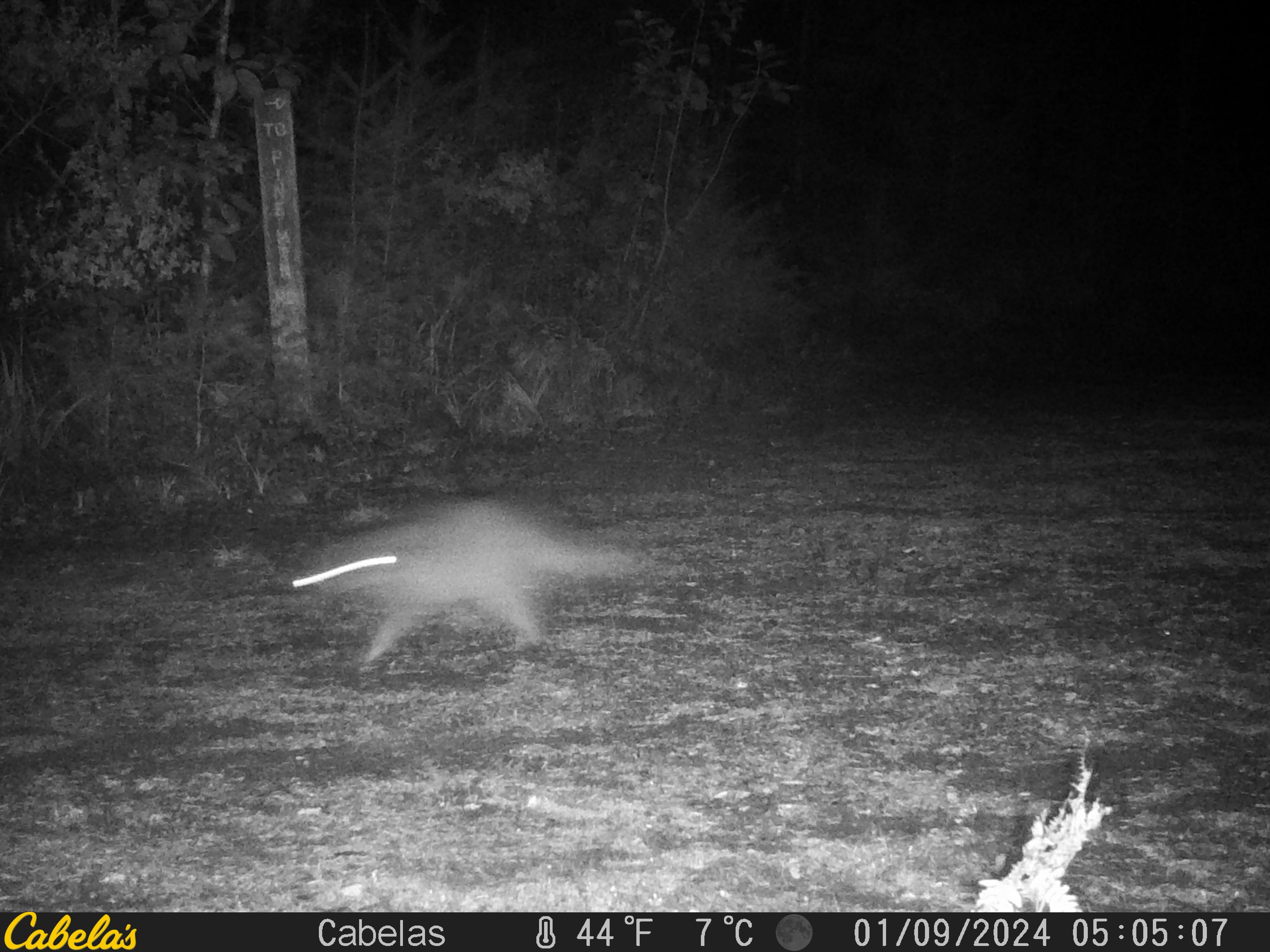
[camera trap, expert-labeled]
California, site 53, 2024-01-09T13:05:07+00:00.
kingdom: Animalia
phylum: Chordata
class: Mammalia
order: Carnivora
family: Procyonidae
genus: Procyon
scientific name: Procyon lotor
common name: raccoon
Raccoon (Procyon lotor).